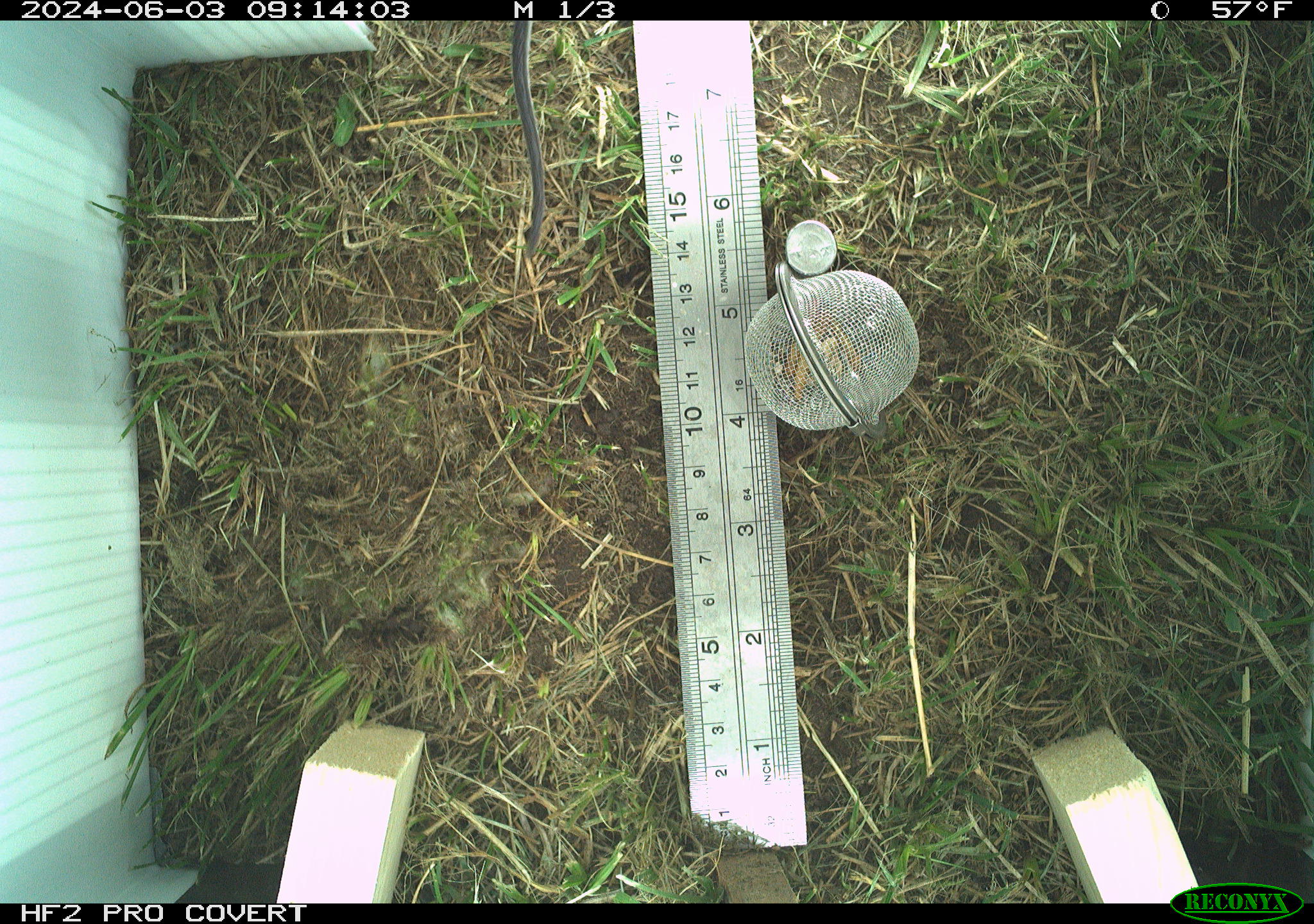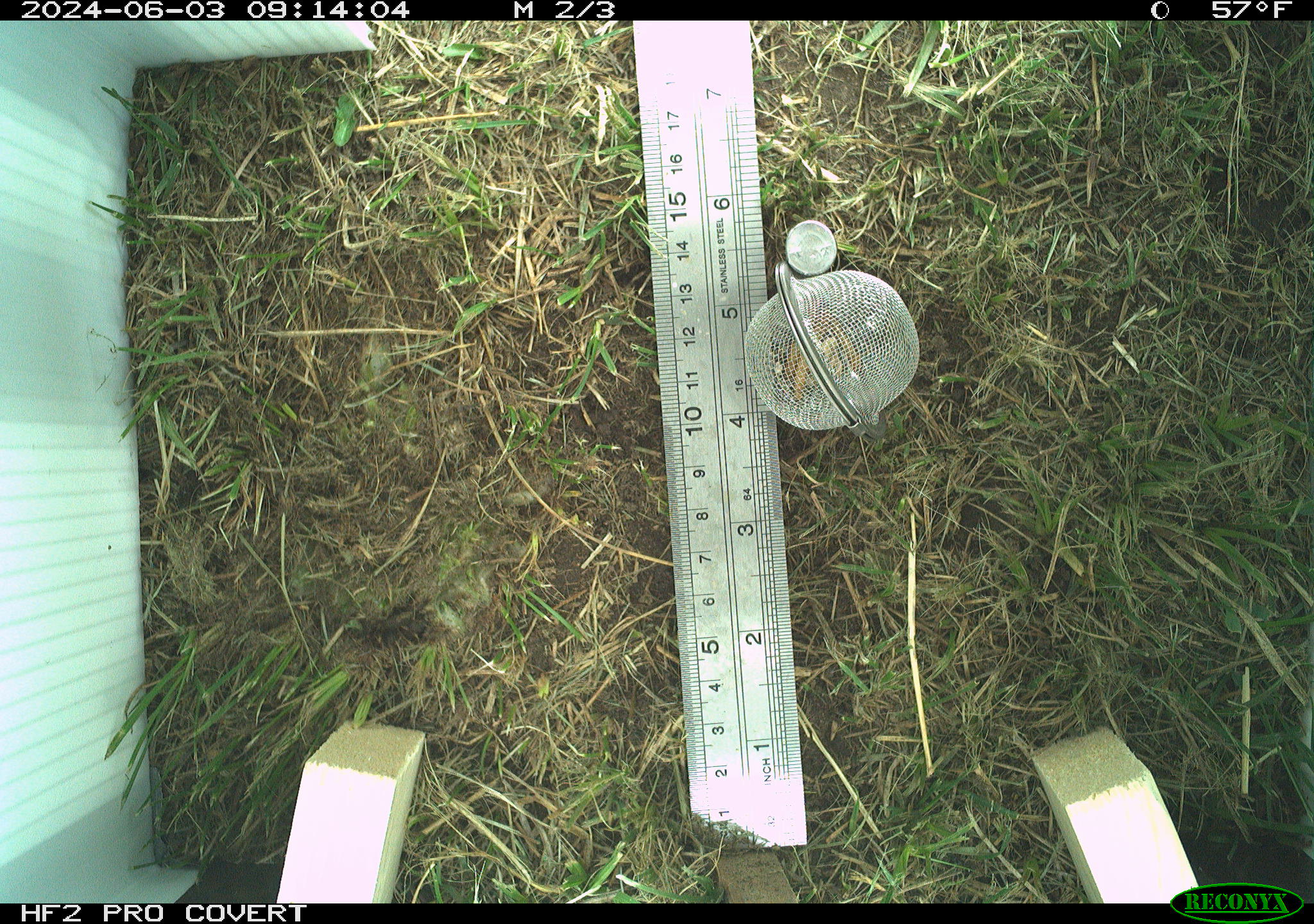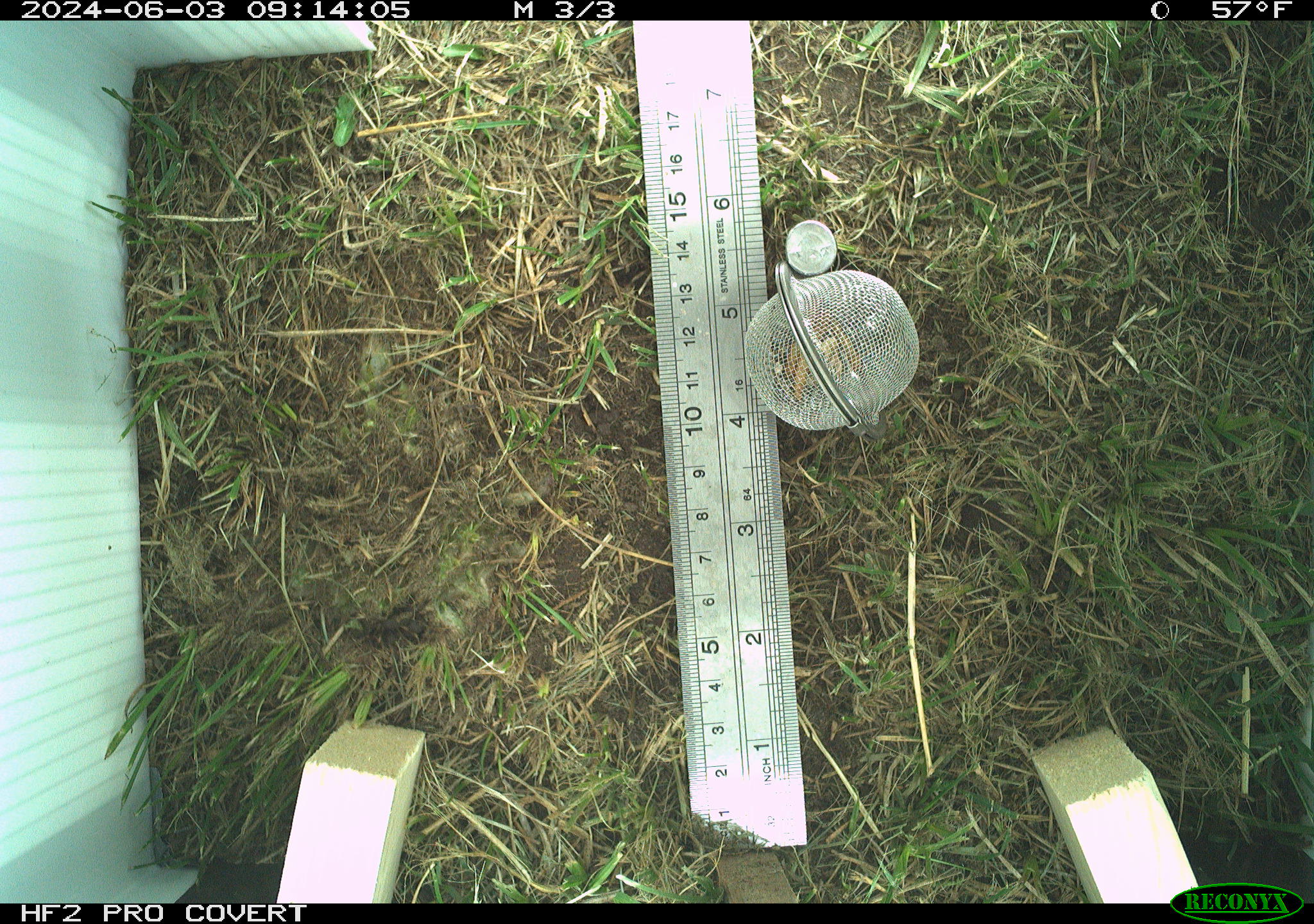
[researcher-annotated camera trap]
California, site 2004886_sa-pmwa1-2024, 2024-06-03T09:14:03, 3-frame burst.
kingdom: Animalia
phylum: Chordata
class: Mammalia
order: Rodentia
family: Cricetidae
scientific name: Arvicolinae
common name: voles, lemmings, and muskrats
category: arvicolinae subfamily